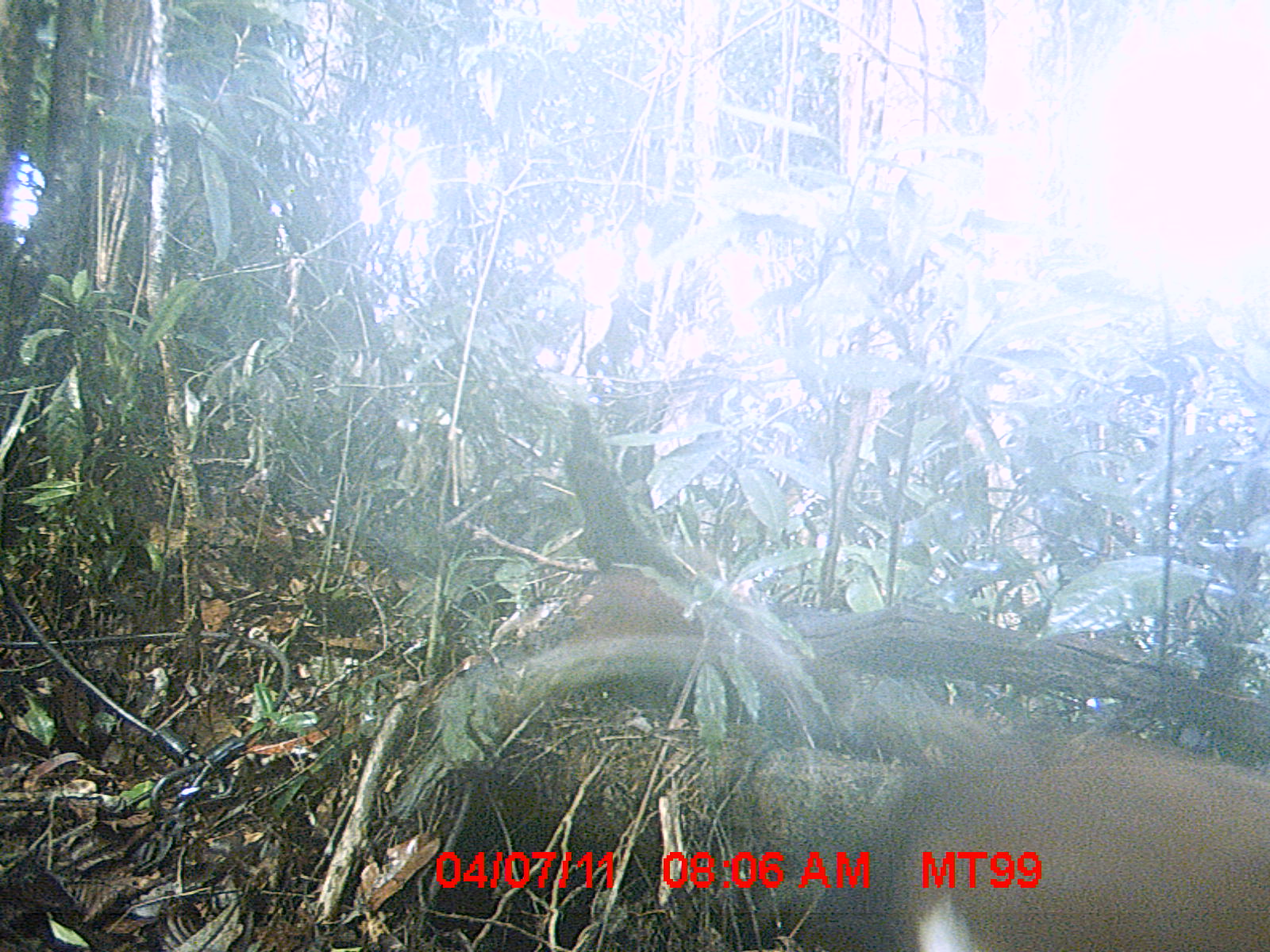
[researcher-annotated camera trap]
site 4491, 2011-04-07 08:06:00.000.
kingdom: Animalia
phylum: Chordata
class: Aves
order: Pelecaniformes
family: Threskiornithidae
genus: Lophotibis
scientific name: Lophotibis cristata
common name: madagascan ibis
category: lophotibis cristataa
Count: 2.